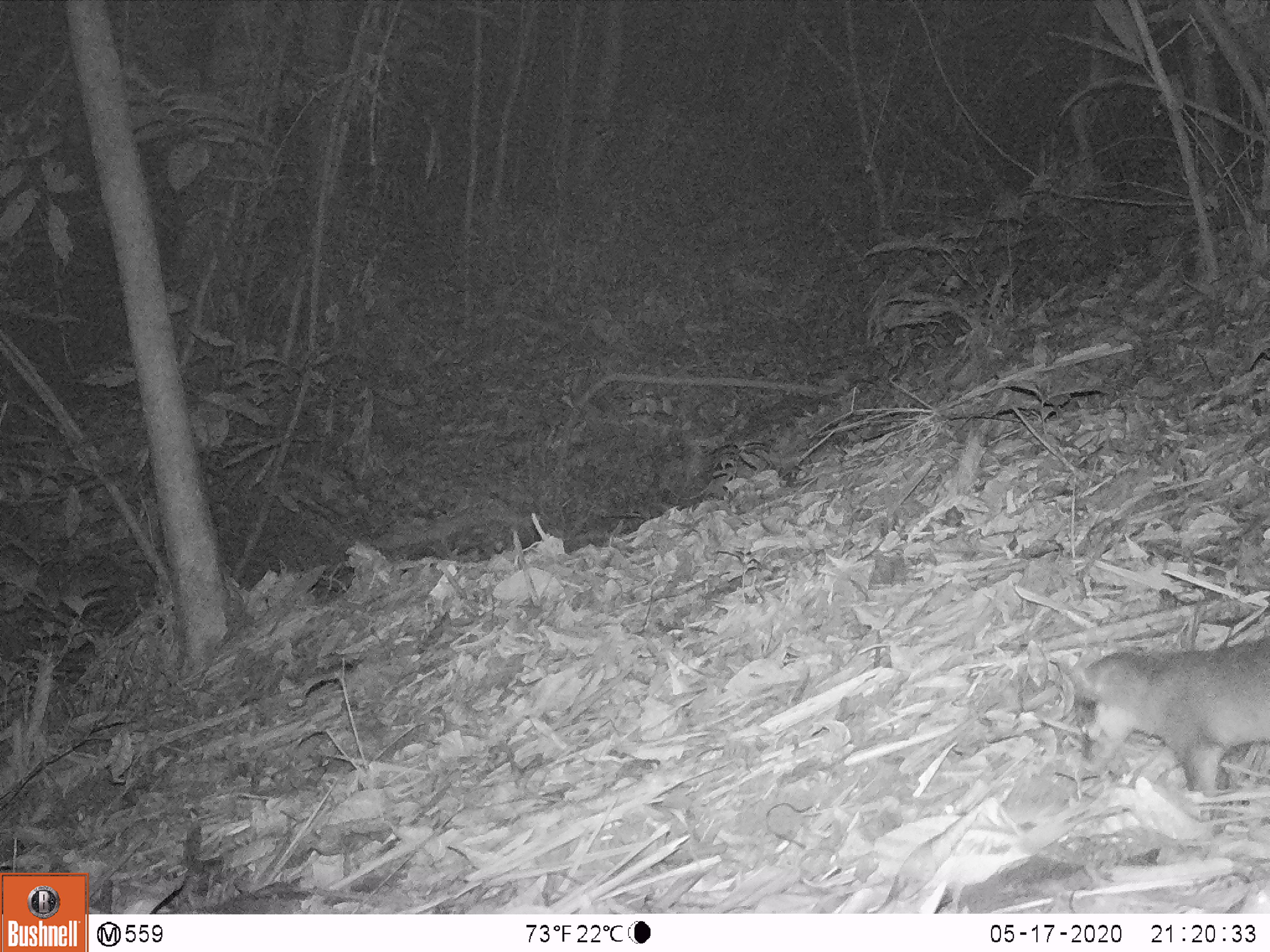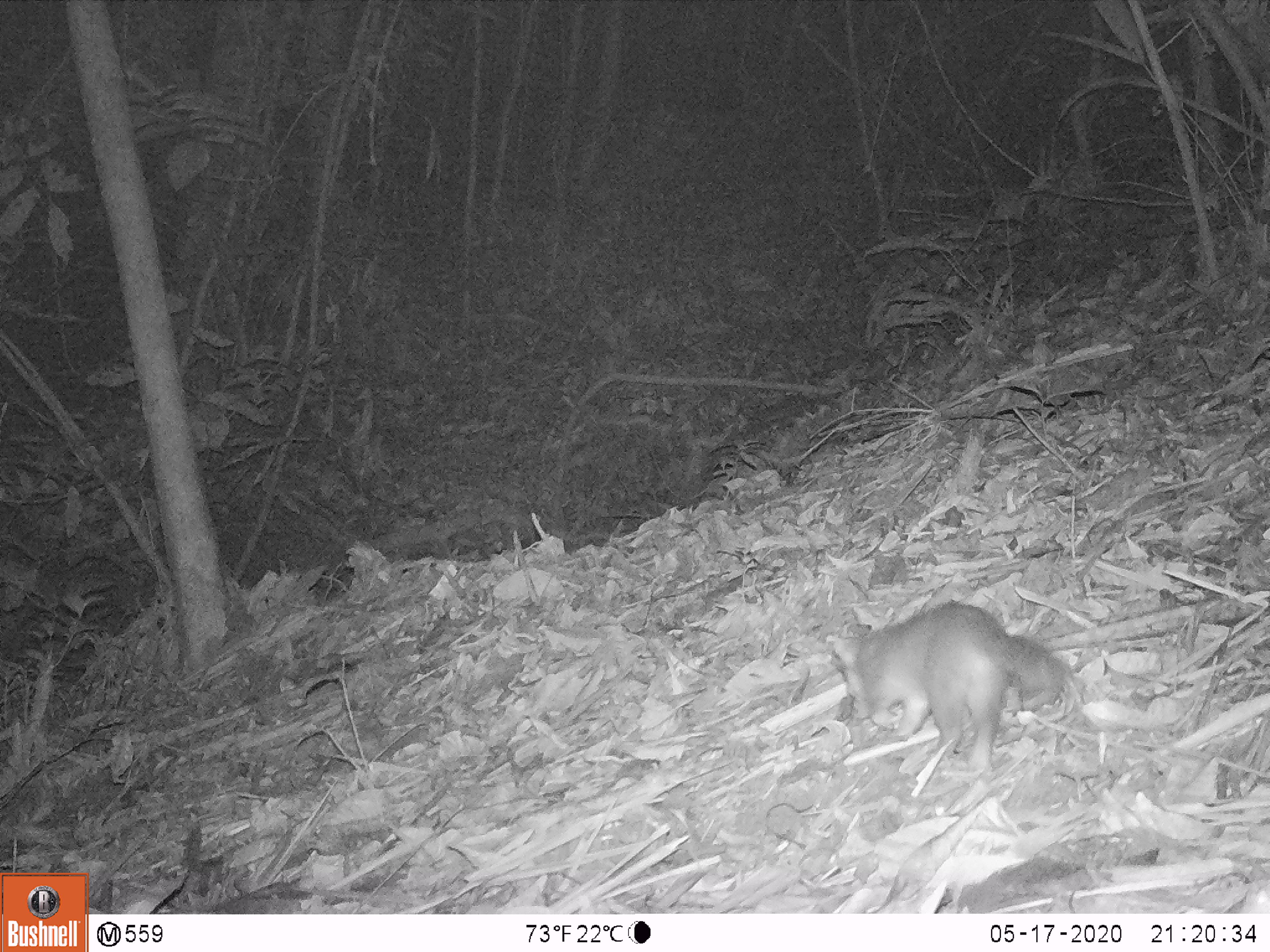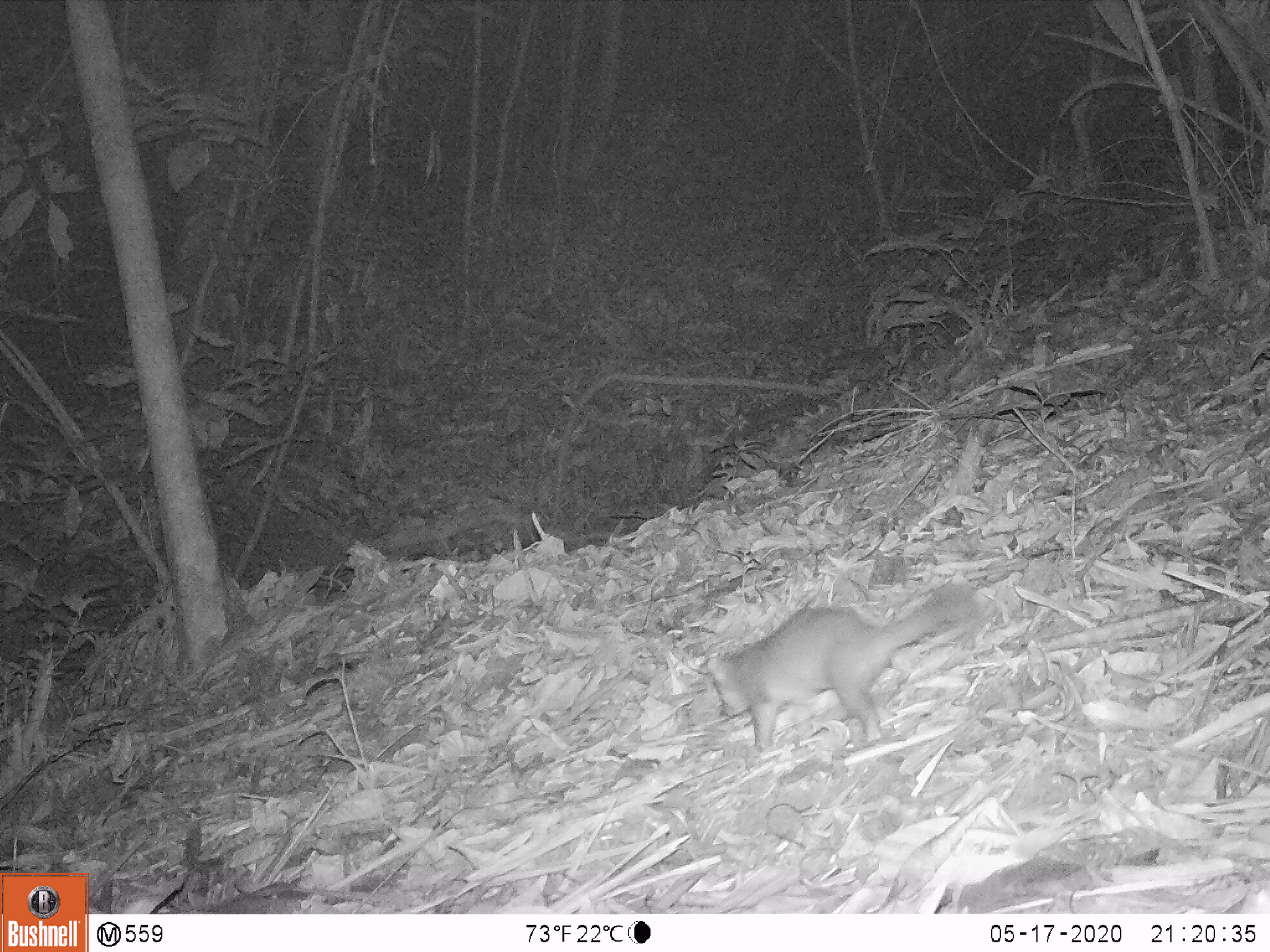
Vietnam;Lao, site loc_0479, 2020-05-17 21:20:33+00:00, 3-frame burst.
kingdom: Animalia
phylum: Chordata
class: Mammalia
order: Carnivora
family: Mustelidae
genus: Melogale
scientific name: Melogale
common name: ferret badger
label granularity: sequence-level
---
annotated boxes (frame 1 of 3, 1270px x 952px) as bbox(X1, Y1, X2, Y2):
ferret badger: bbox(1071, 632, 1269, 795)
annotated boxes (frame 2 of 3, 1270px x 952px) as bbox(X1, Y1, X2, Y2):
ferret badger: bbox(826, 599, 1068, 776)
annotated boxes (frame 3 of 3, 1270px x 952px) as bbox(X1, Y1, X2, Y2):
ferret badger: bbox(701, 585, 967, 751)